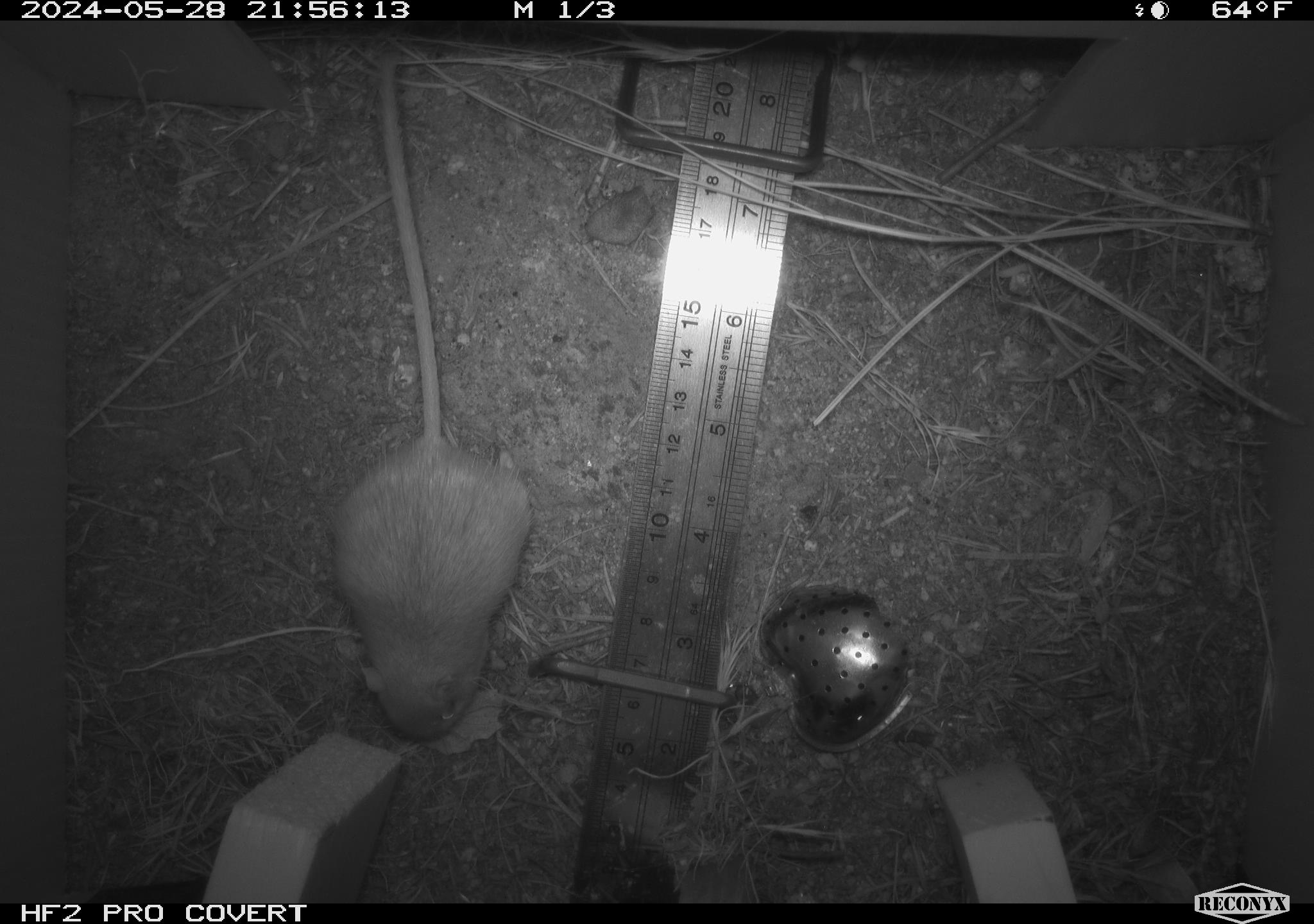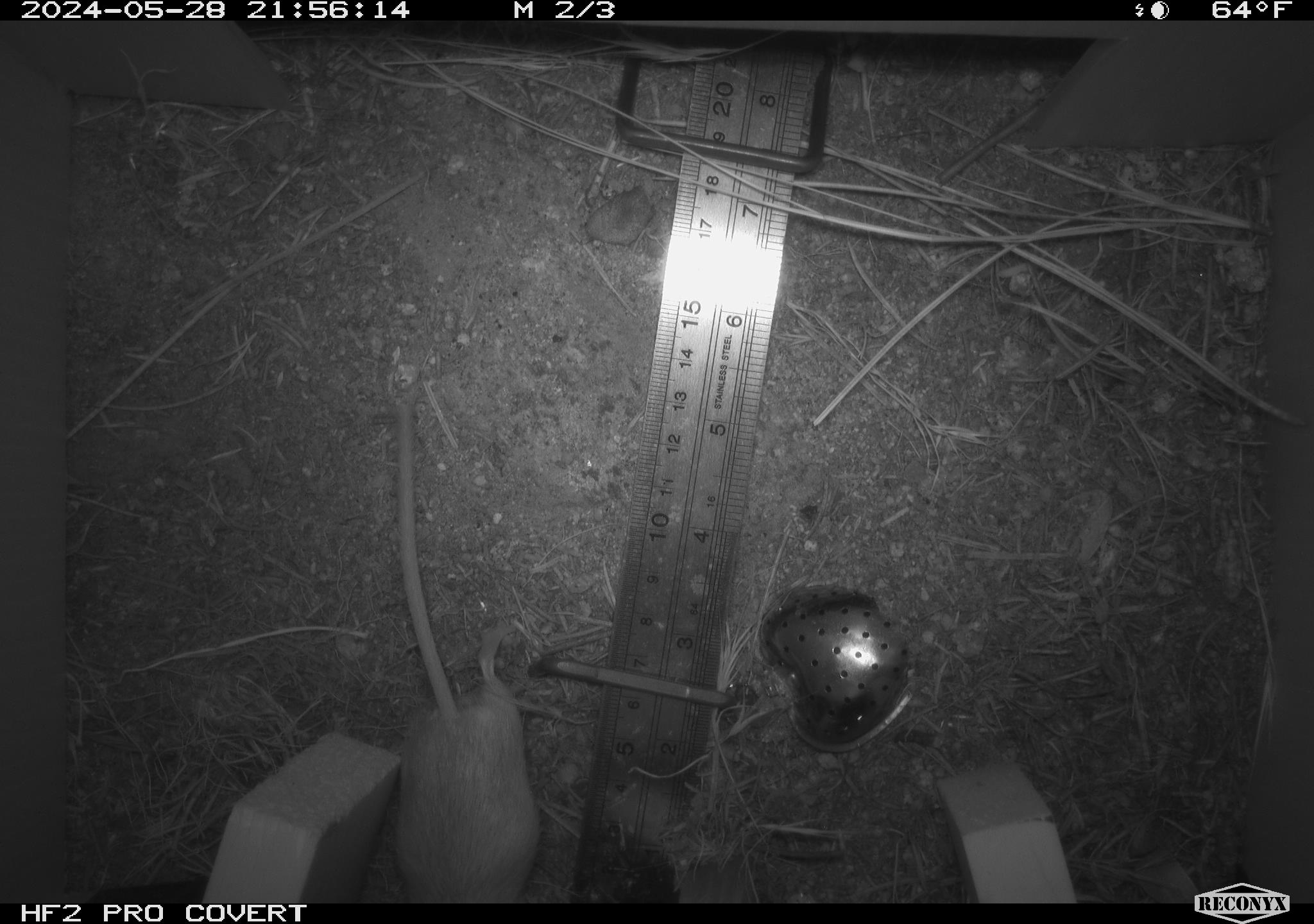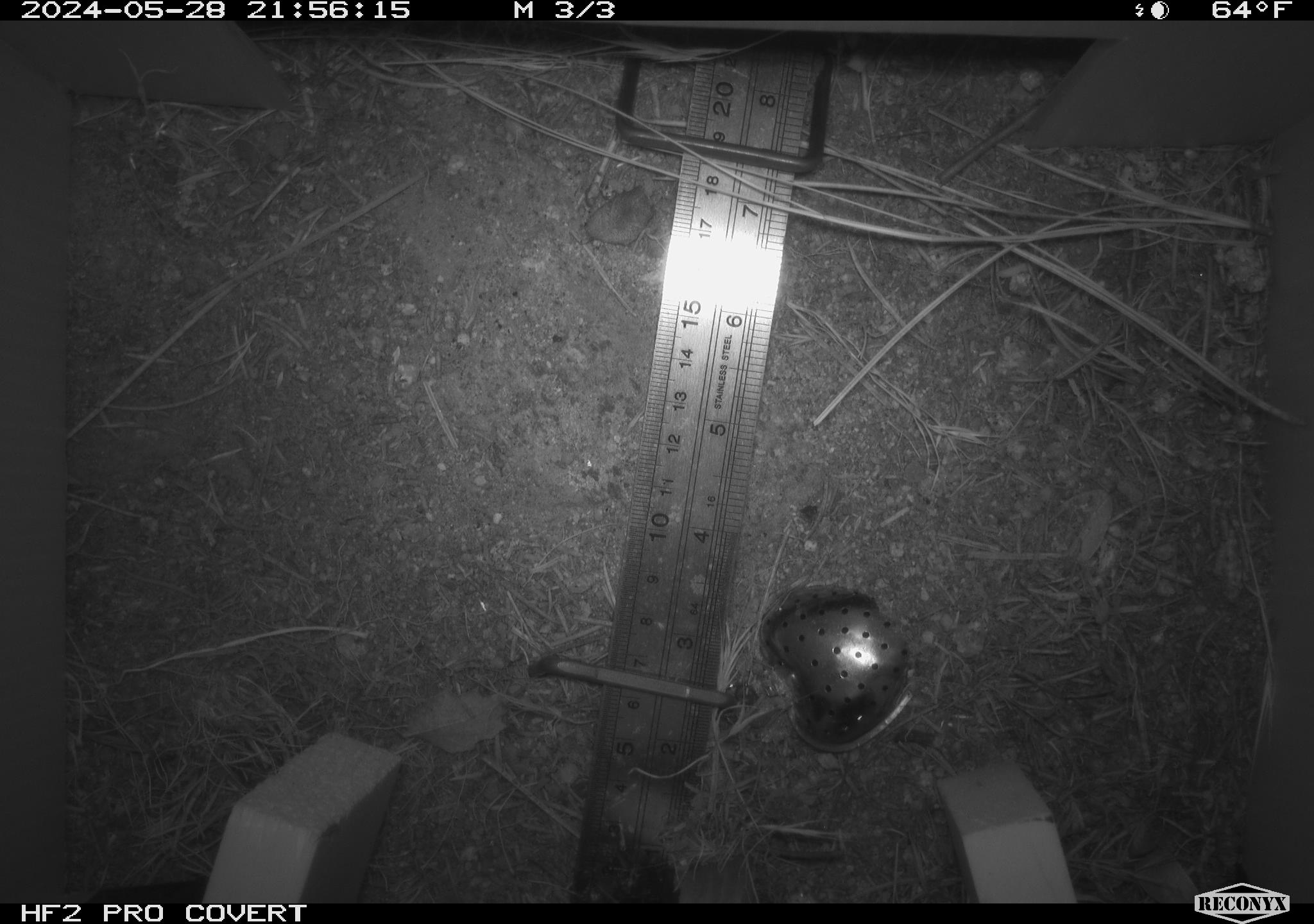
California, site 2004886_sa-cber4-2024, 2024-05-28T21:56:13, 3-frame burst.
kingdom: Animalia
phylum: Chordata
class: Mammalia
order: Rodentia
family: Heteromyidae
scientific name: Heteromyidae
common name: kangaroo rats and pocket mice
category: heteromyidae family